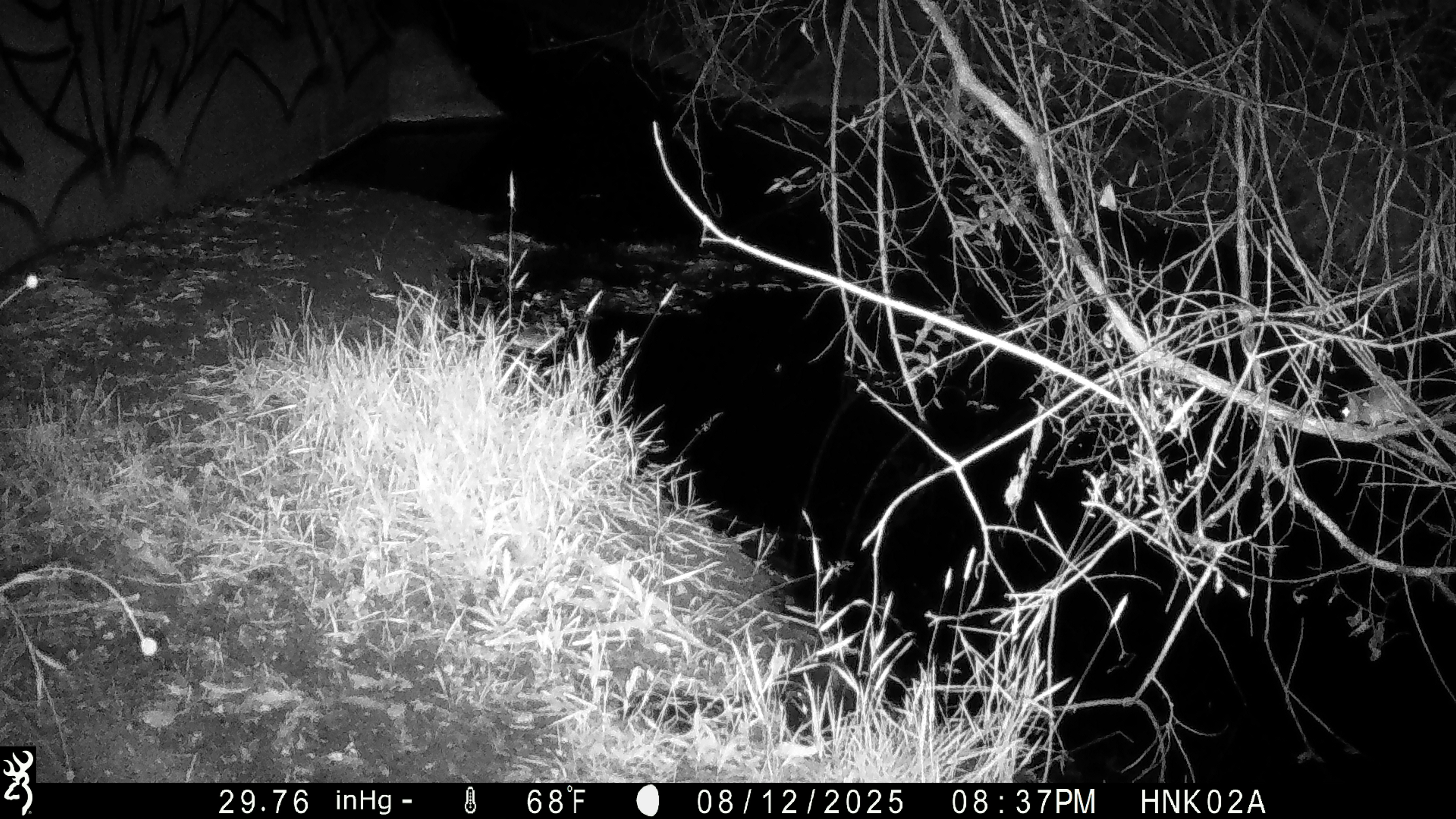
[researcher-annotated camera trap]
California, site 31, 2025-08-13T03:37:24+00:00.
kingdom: Animalia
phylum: Chordata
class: Mammalia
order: Rodentia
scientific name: Rodentia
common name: mouse or rat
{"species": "mouse or rat (Rodentia)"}